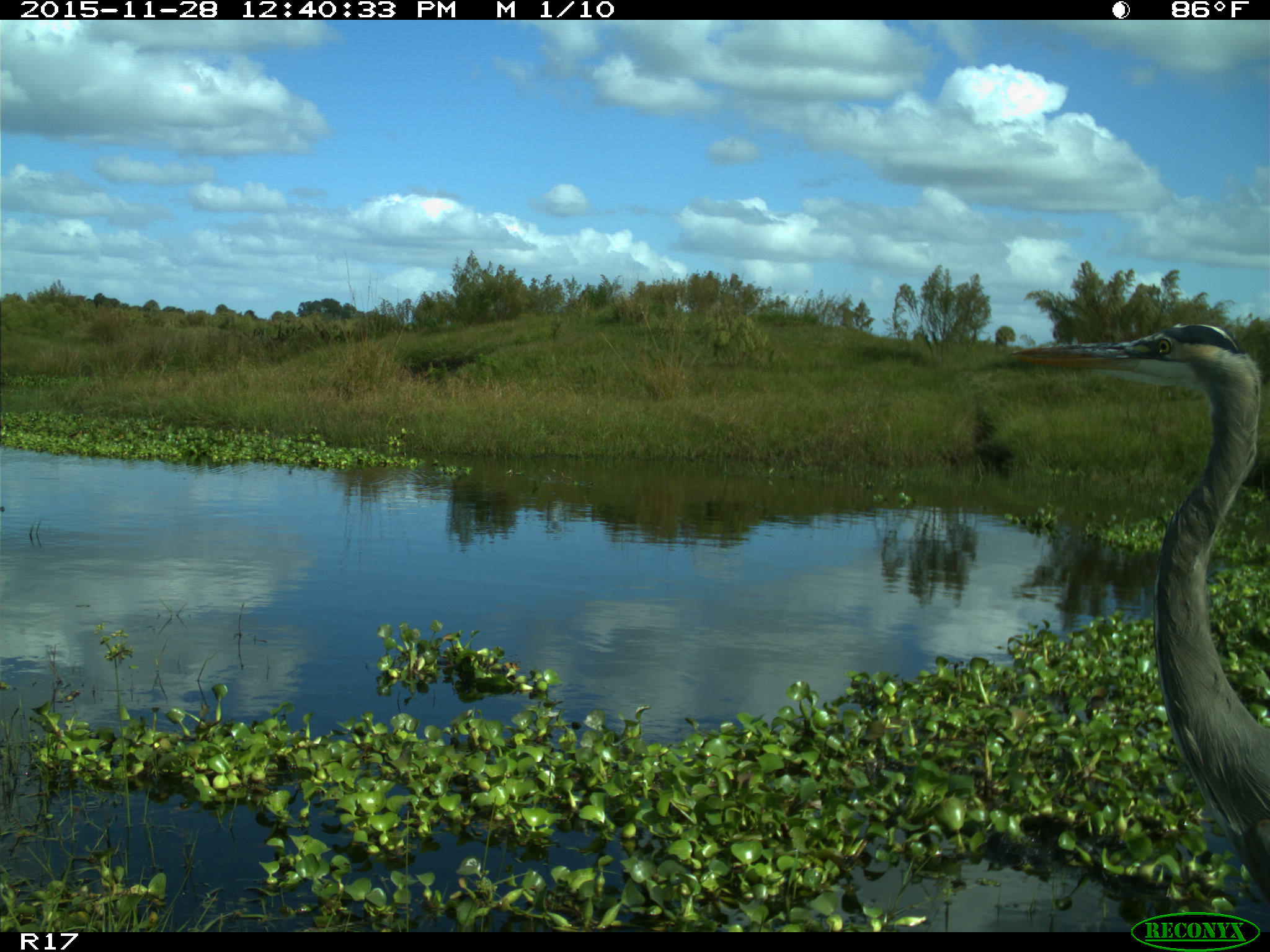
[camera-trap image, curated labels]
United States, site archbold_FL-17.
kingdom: Animalia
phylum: Chordata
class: Aves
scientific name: Aves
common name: birds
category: unidentified bird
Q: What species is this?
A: Unidentified bird (birds) (Aves).